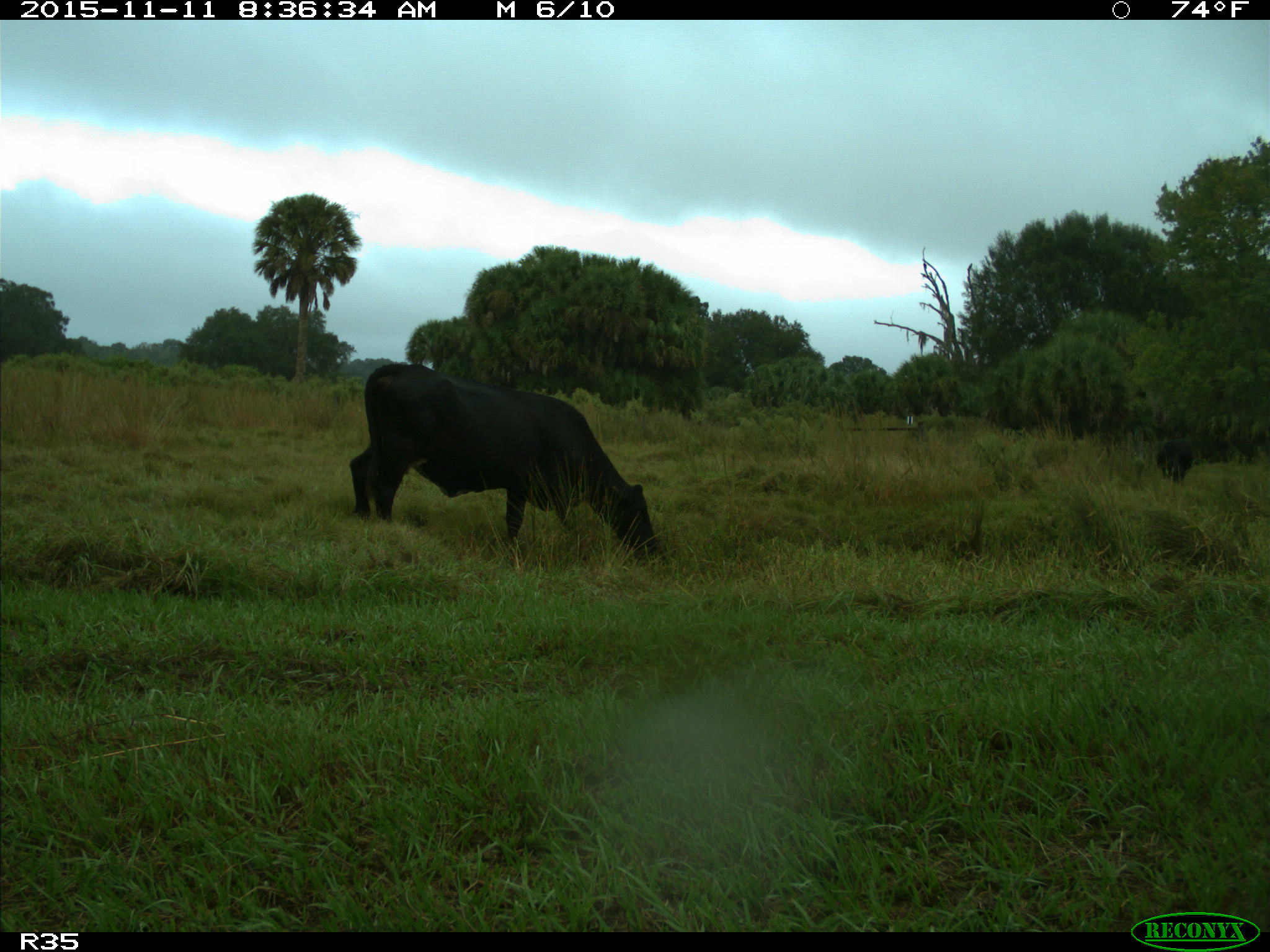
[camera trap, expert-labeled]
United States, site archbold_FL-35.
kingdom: Animalia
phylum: Chordata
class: Mammalia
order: Artiodactyla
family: Bovidae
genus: Bos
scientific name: Bos taurus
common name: domestic cow